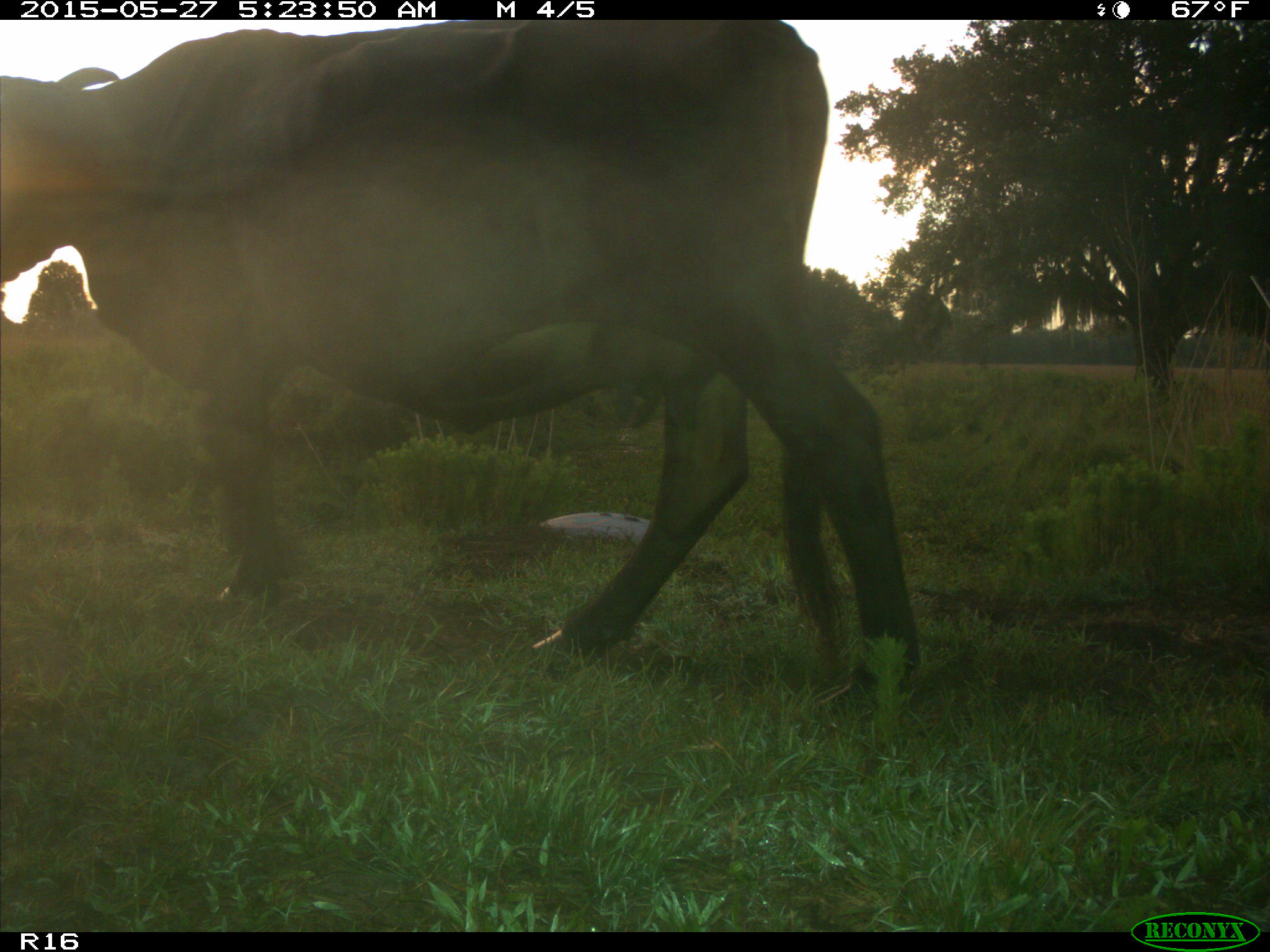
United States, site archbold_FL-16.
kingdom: Animalia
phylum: Chordata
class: Mammalia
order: Artiodactyla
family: Bovidae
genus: Bos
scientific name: Bos taurus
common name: domestic cow